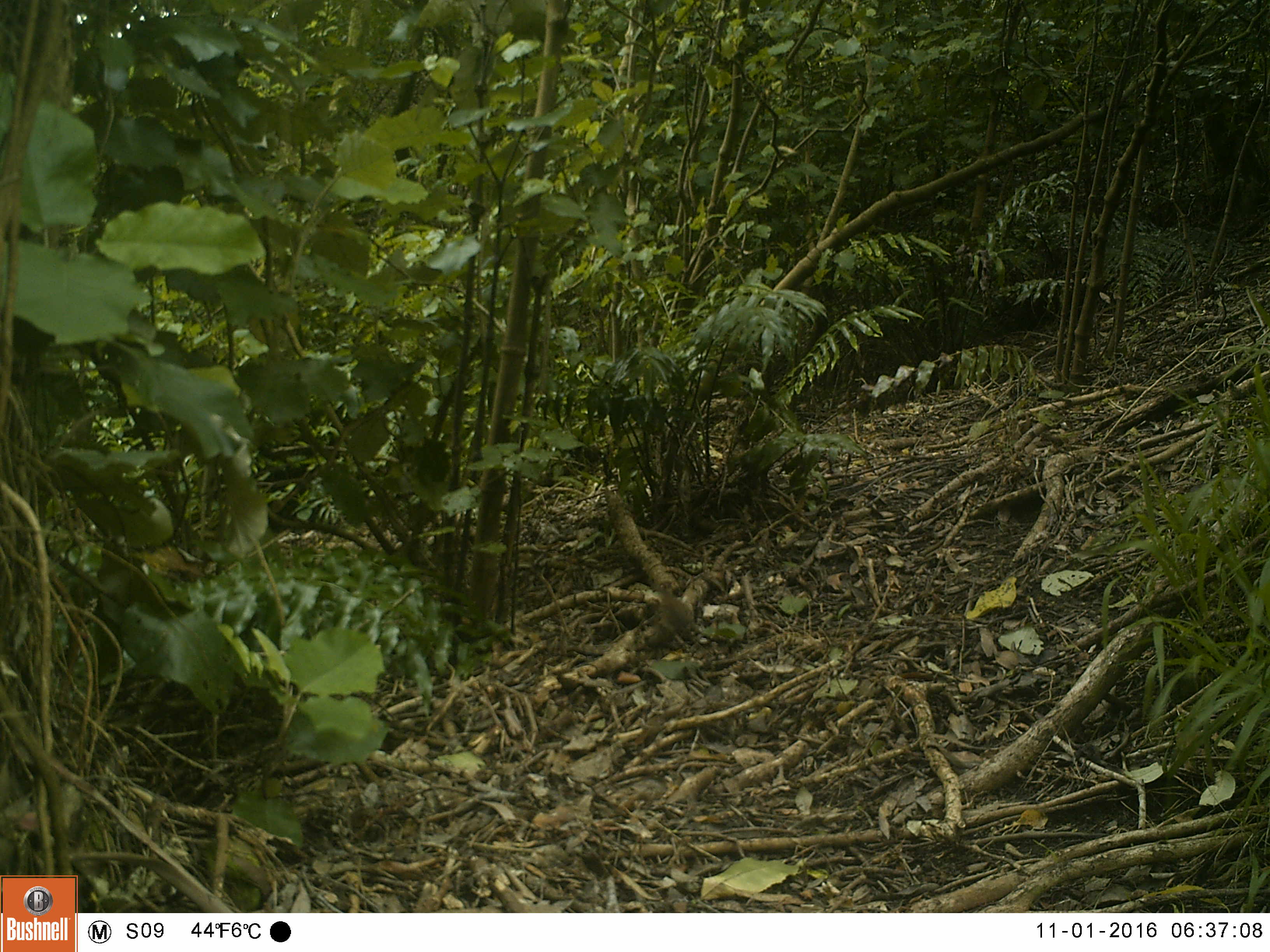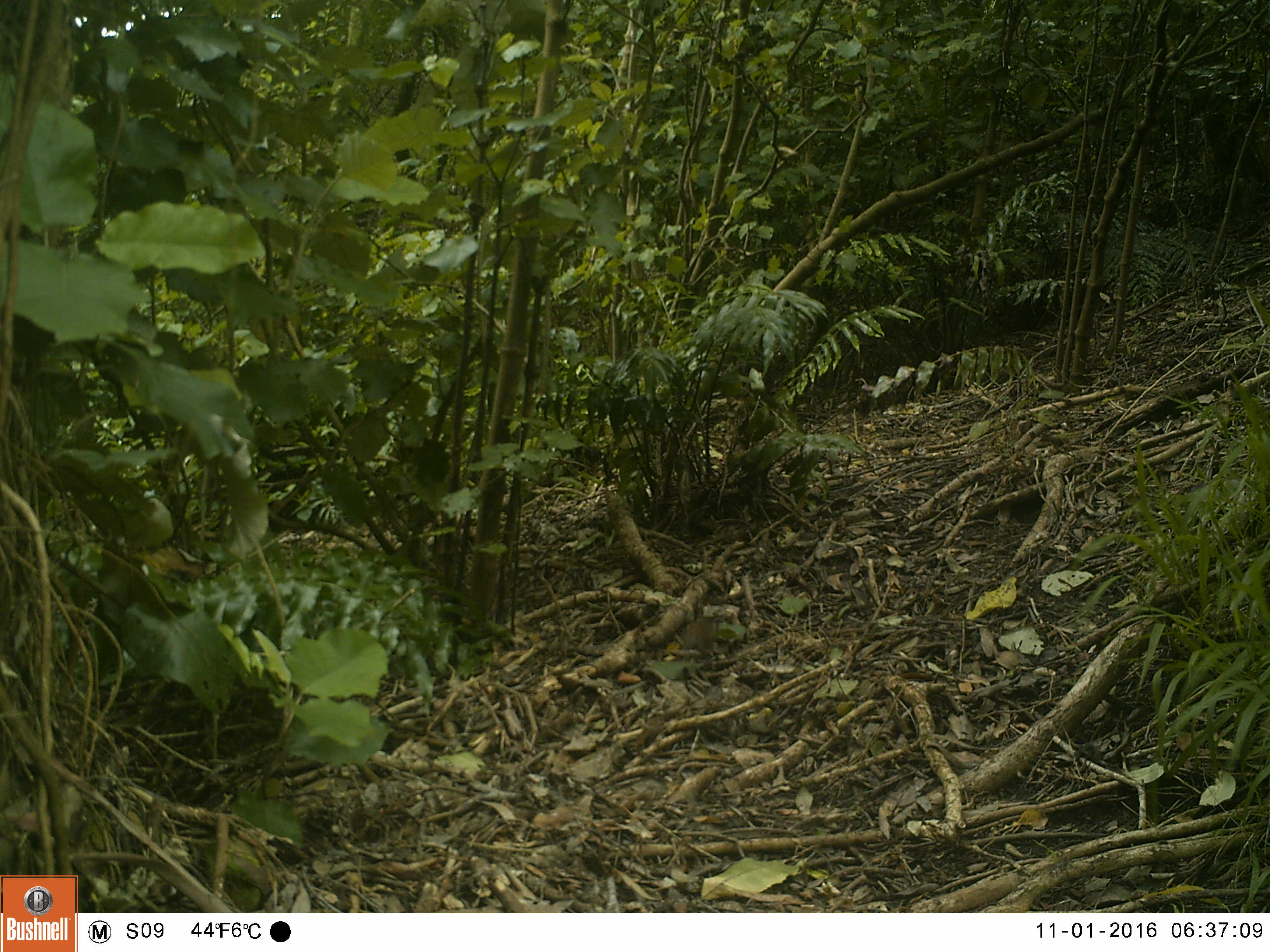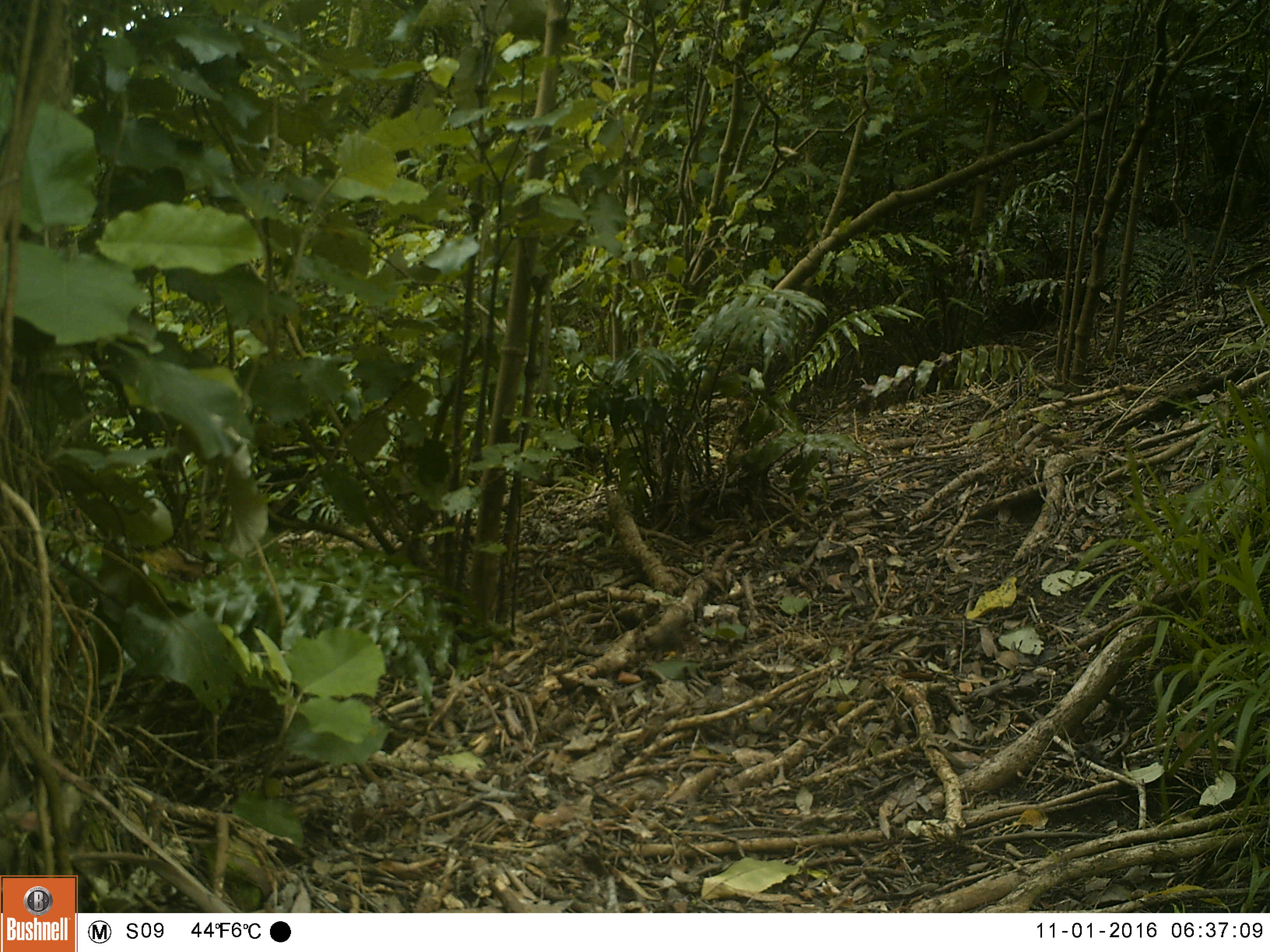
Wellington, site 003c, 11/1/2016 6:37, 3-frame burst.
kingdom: Animalia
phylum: Chordata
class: Aves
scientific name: Aves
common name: bird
Bird (Aves).